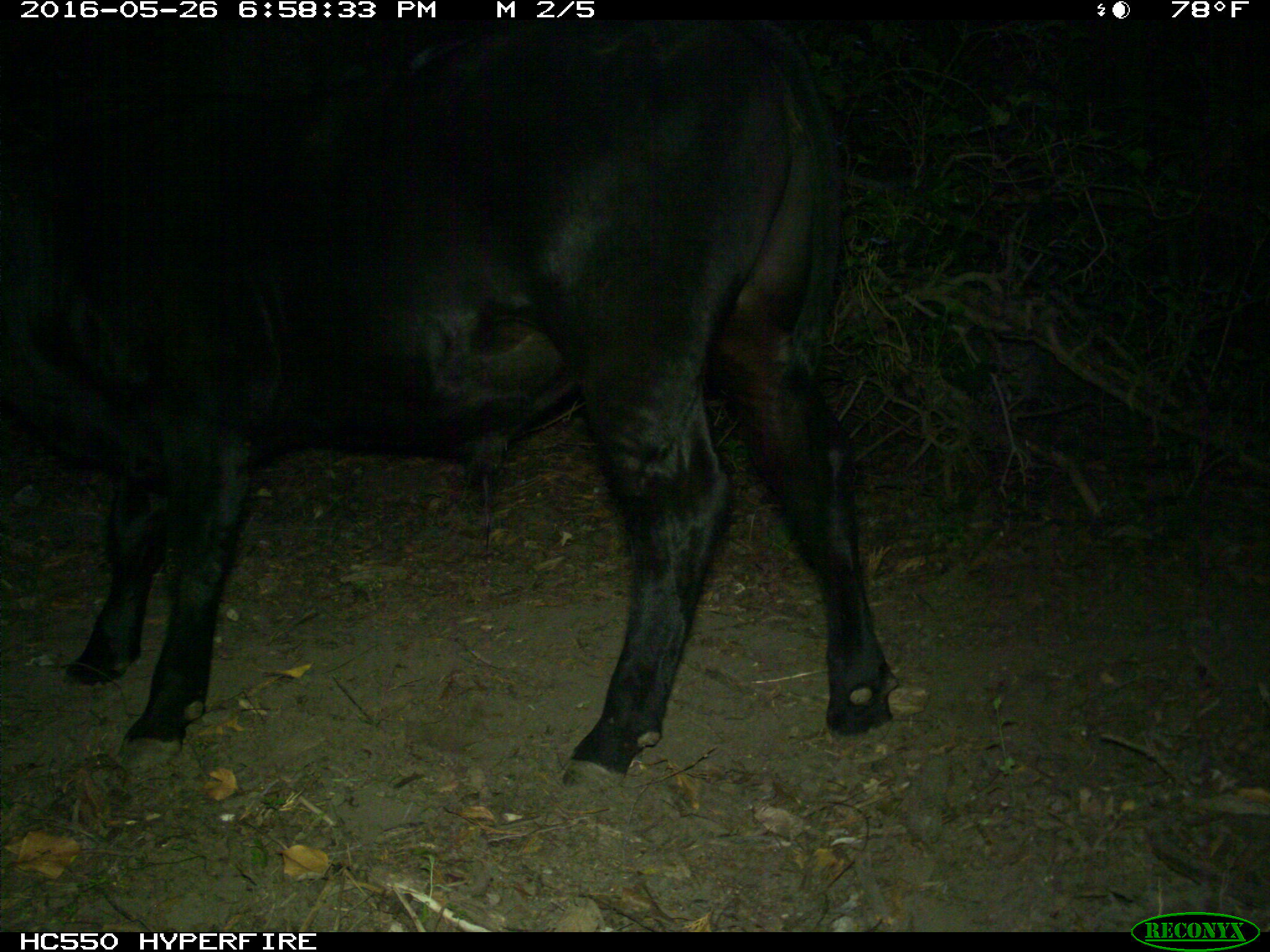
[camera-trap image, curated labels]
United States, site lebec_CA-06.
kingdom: Animalia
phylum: Chordata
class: Mammalia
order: Artiodactyla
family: Bovidae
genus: Bos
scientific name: Bos taurus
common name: domestic cow